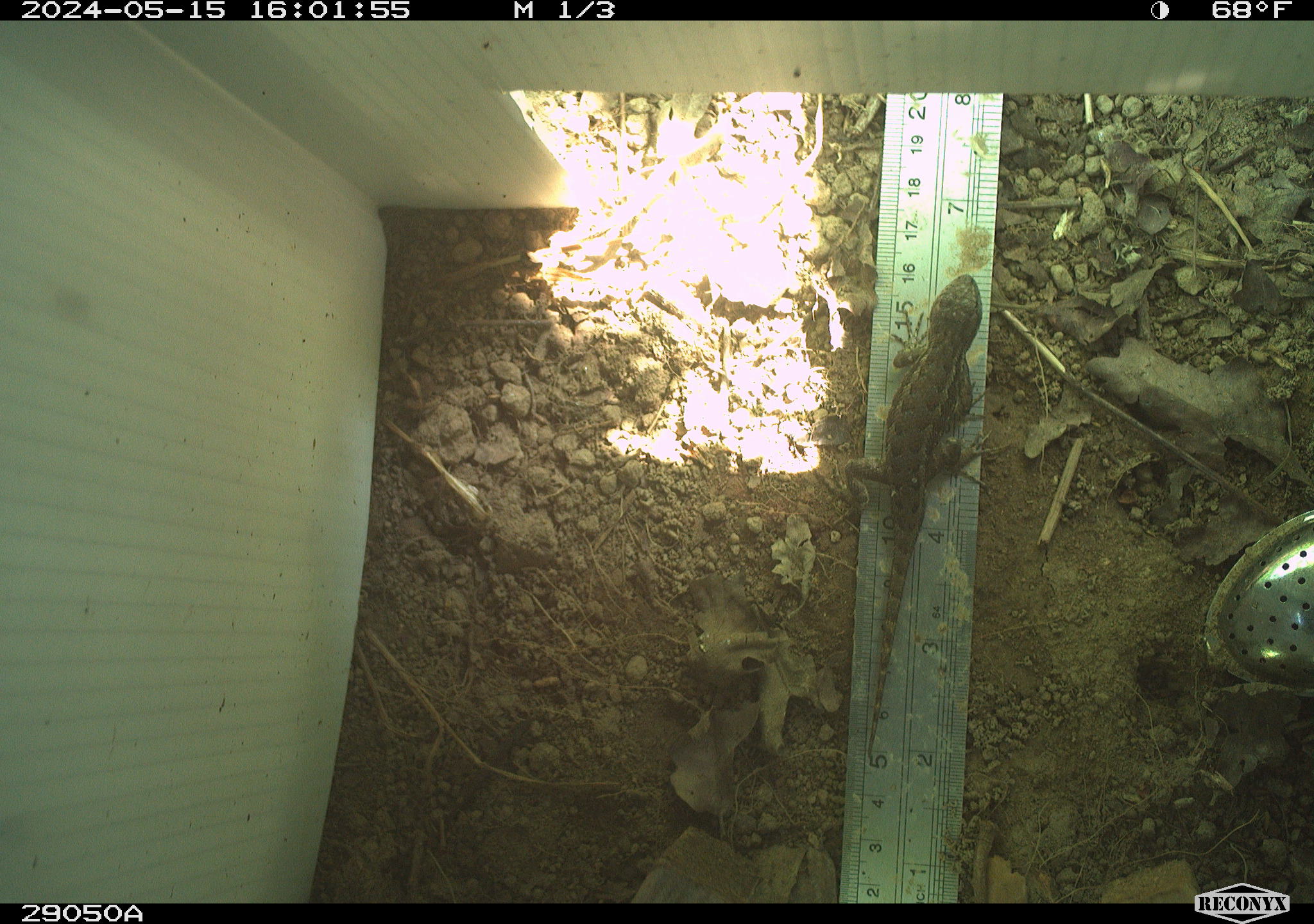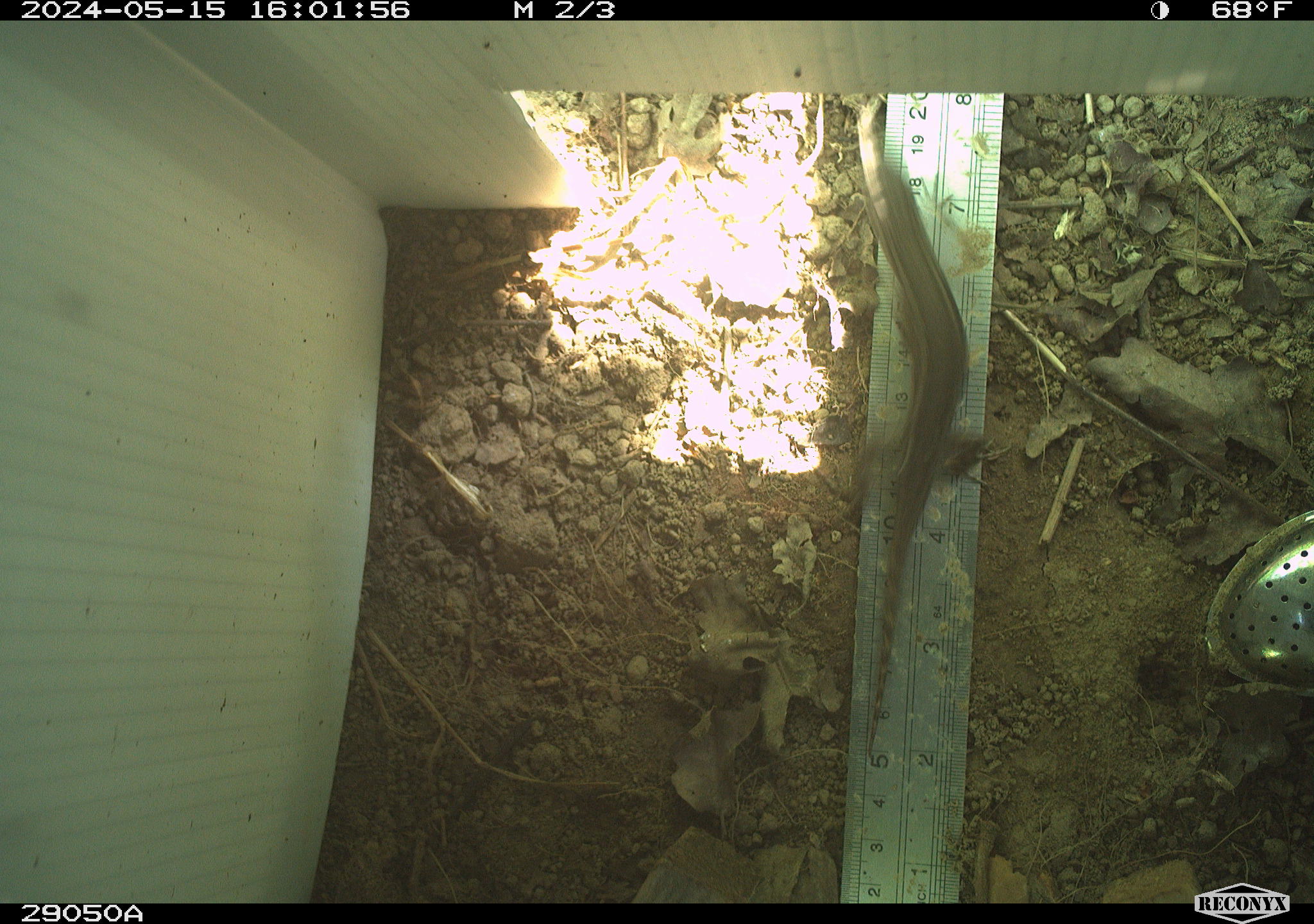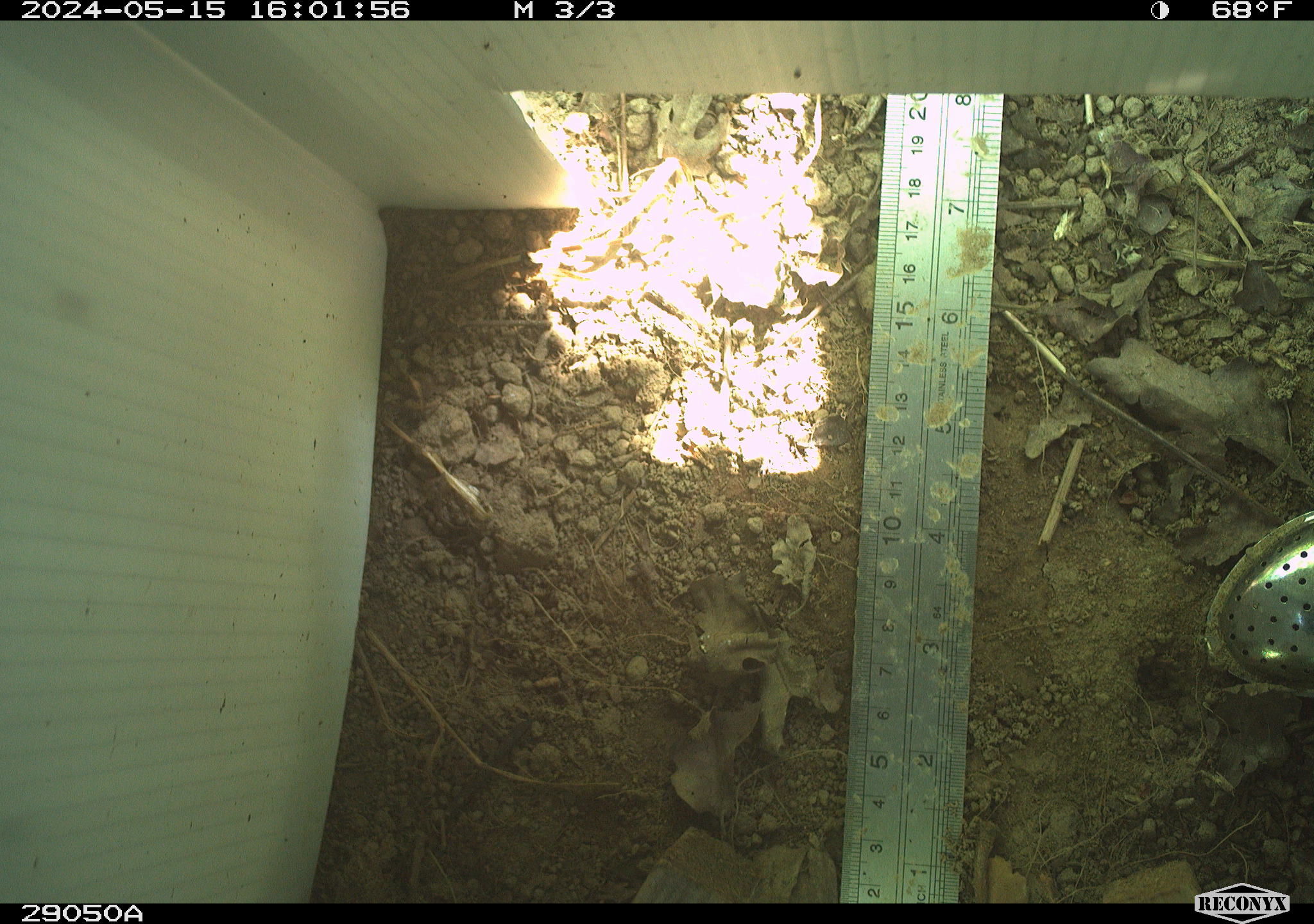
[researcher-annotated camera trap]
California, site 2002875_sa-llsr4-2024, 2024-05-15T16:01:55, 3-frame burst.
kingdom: Animalia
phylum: Chordata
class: Reptilia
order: Squamata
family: Phrynosomatidae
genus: Sceloporus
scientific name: Sceloporus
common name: spiny lizards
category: sceloporus species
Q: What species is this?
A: Sceloporus species (spiny lizards) (Sceloporus).